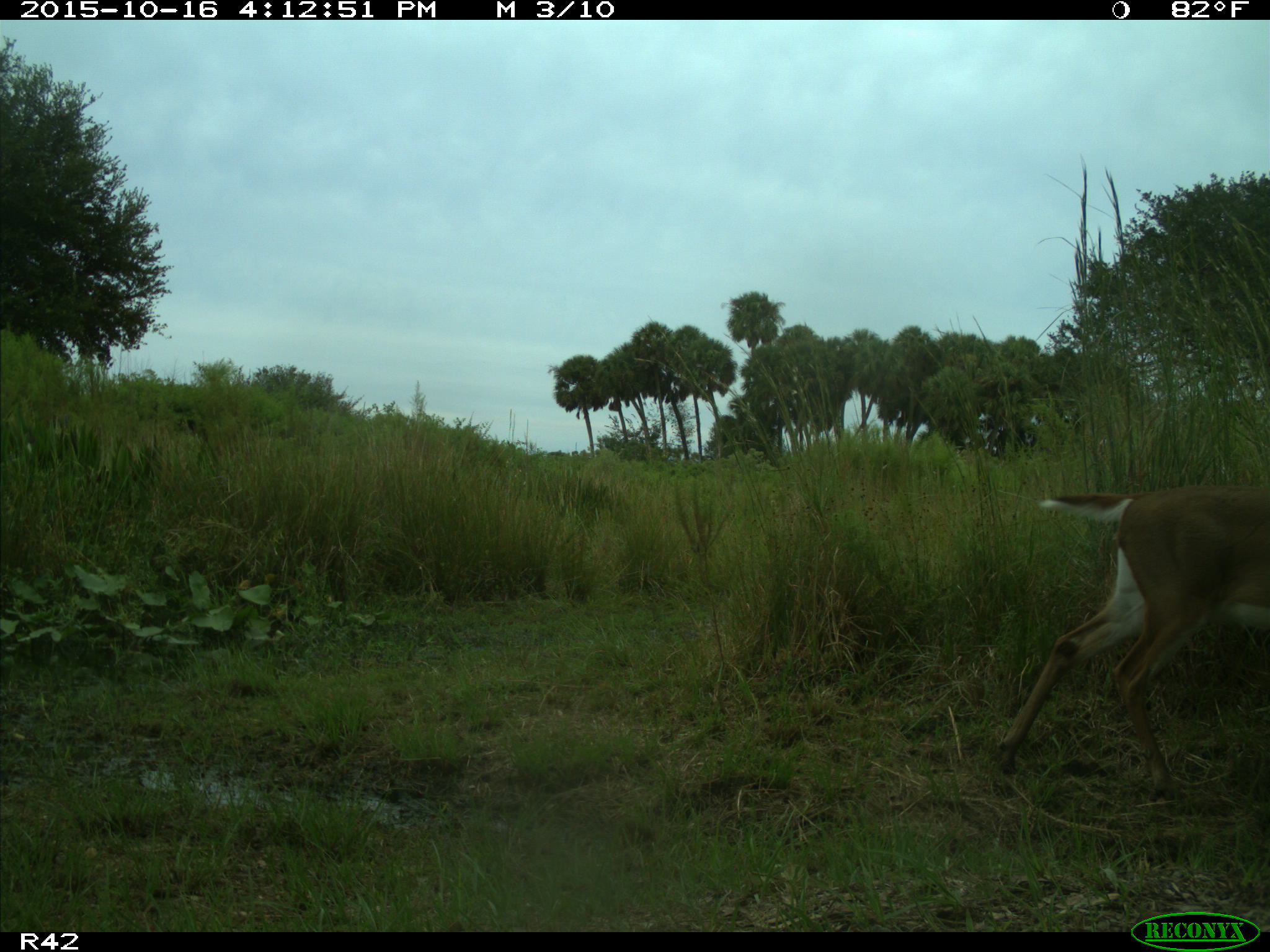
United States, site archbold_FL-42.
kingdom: Animalia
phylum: Chordata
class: Mammalia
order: Artiodactyla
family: Cervidae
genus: Odocoileus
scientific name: Odocoileus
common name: deer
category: unidentified deer